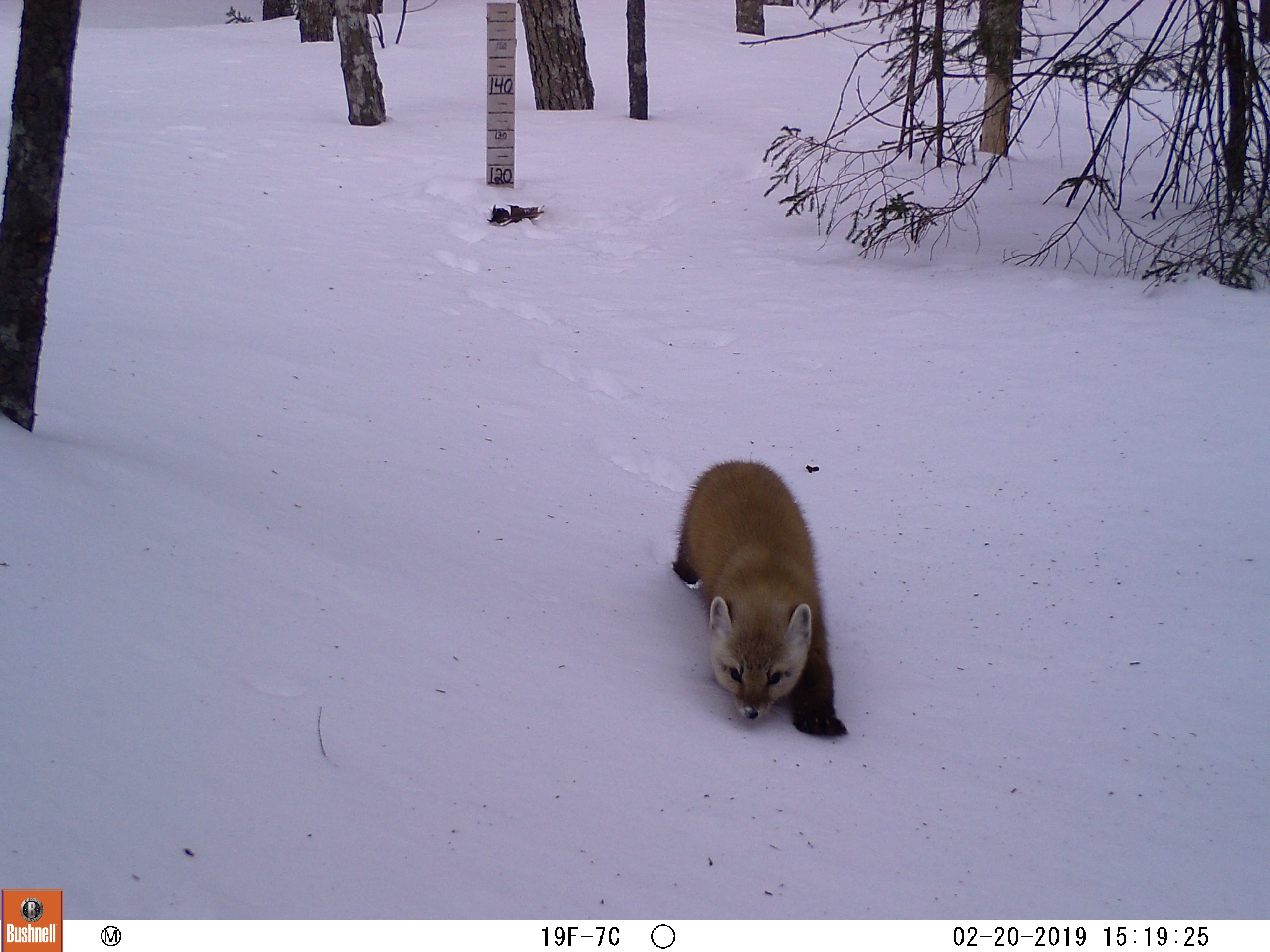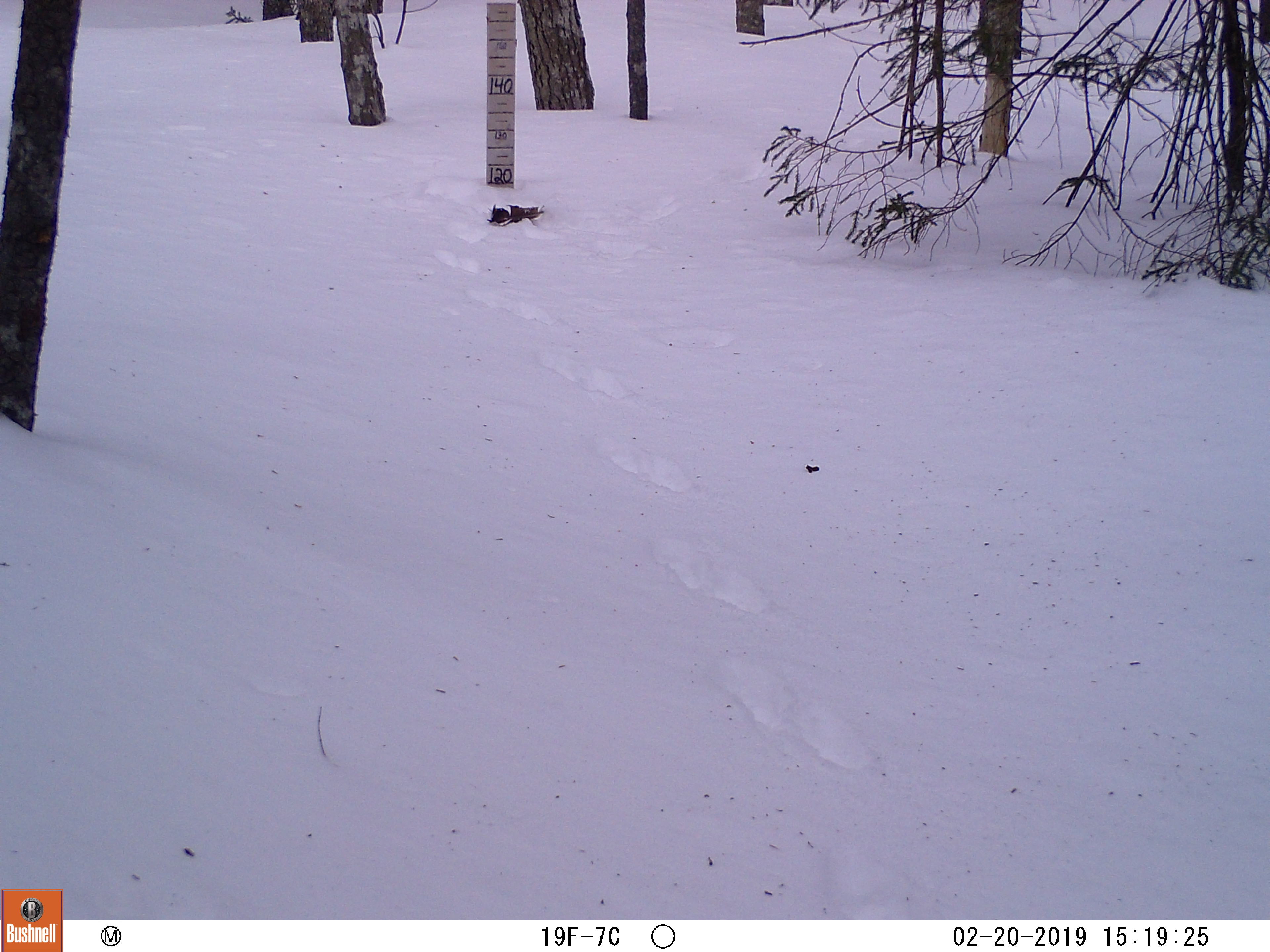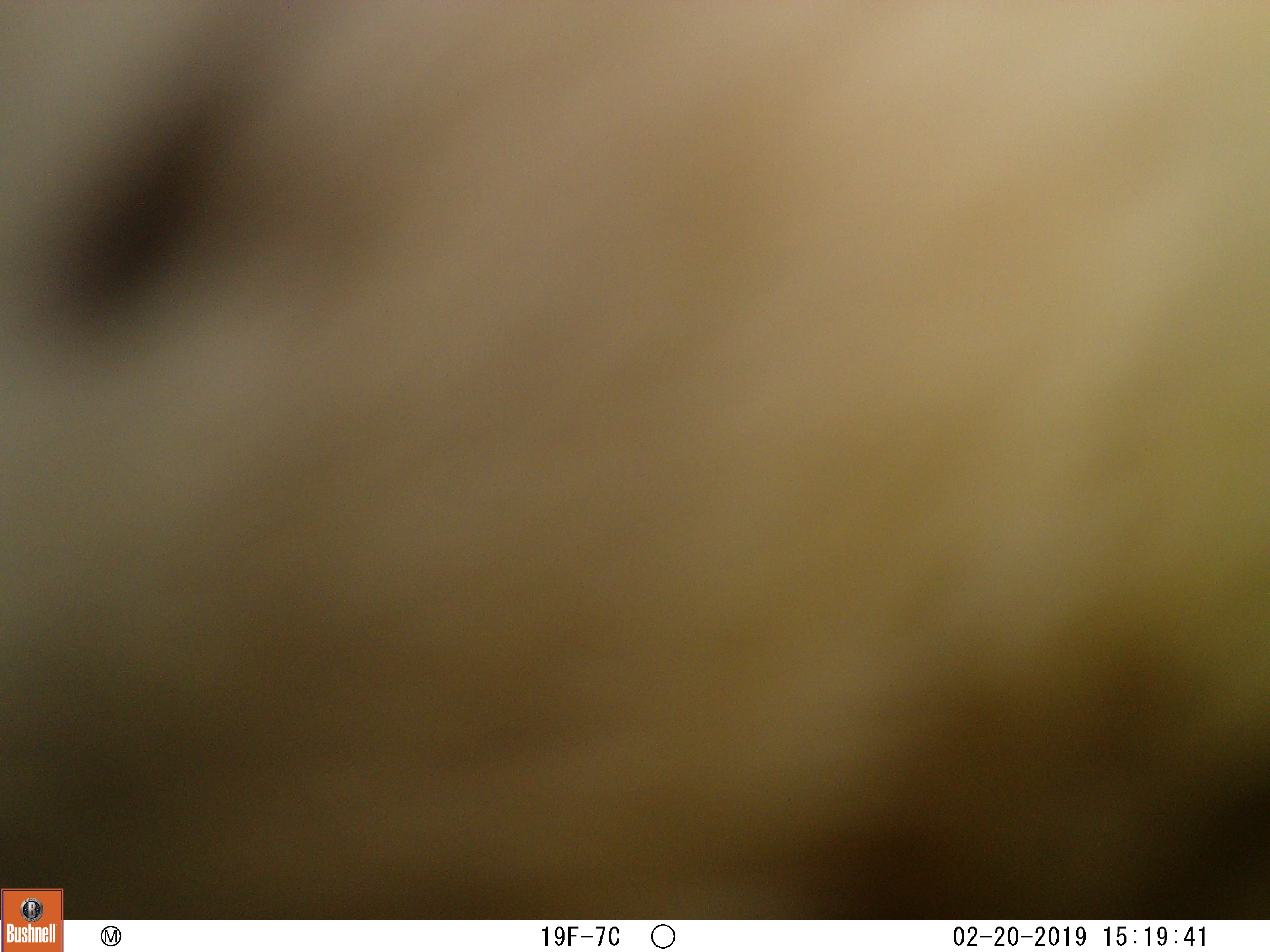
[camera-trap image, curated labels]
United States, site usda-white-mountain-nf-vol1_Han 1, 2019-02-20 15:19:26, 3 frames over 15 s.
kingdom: Animalia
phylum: Chordata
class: Mammalia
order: Carnivora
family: Mustelidae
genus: Martes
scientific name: Martes americana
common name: american marten